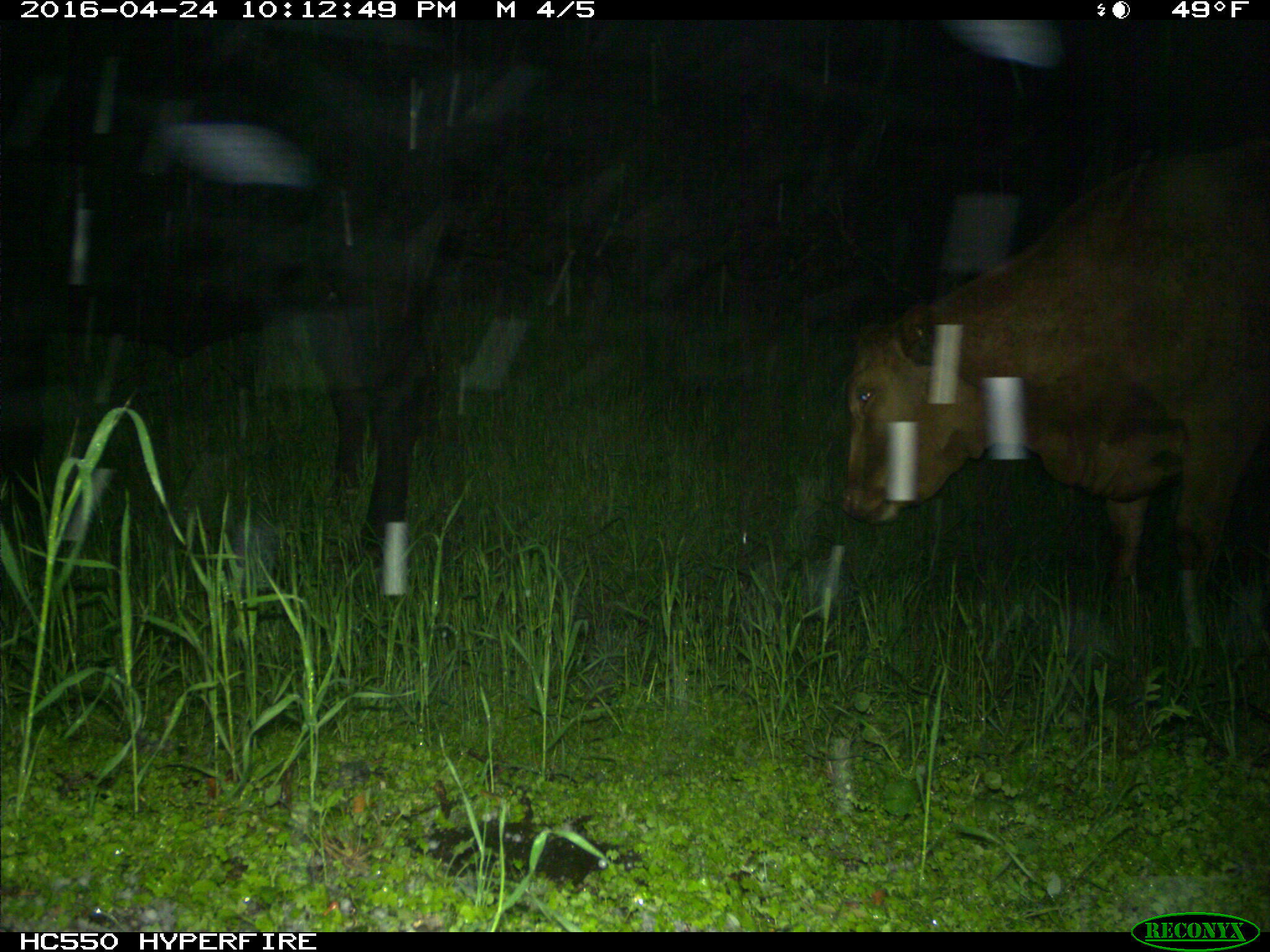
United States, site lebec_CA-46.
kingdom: Animalia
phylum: Chordata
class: Mammalia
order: Artiodactyla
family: Bovidae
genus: Bos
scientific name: Bos taurus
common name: domestic cow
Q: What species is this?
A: Bos taurus (domestic cow).